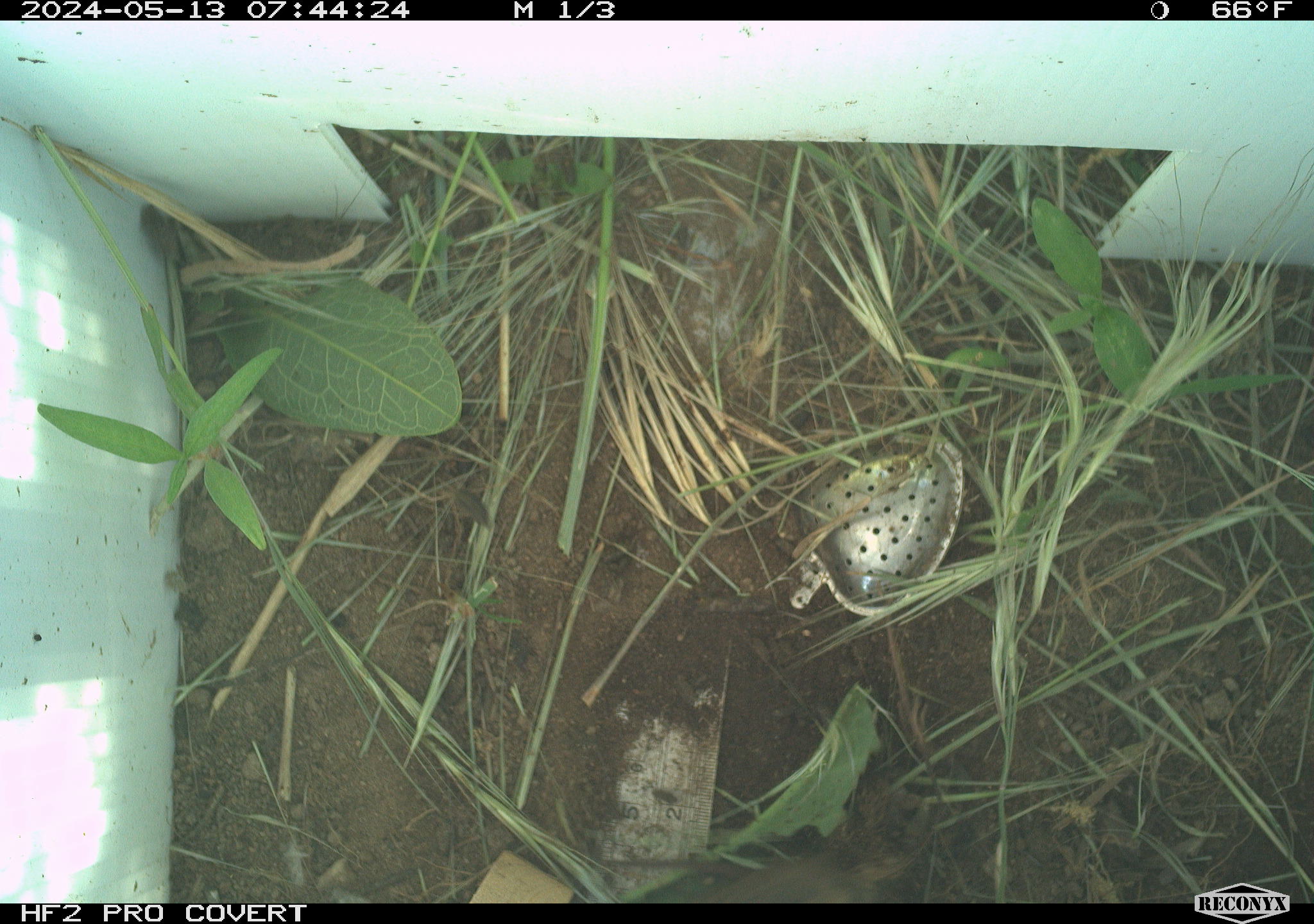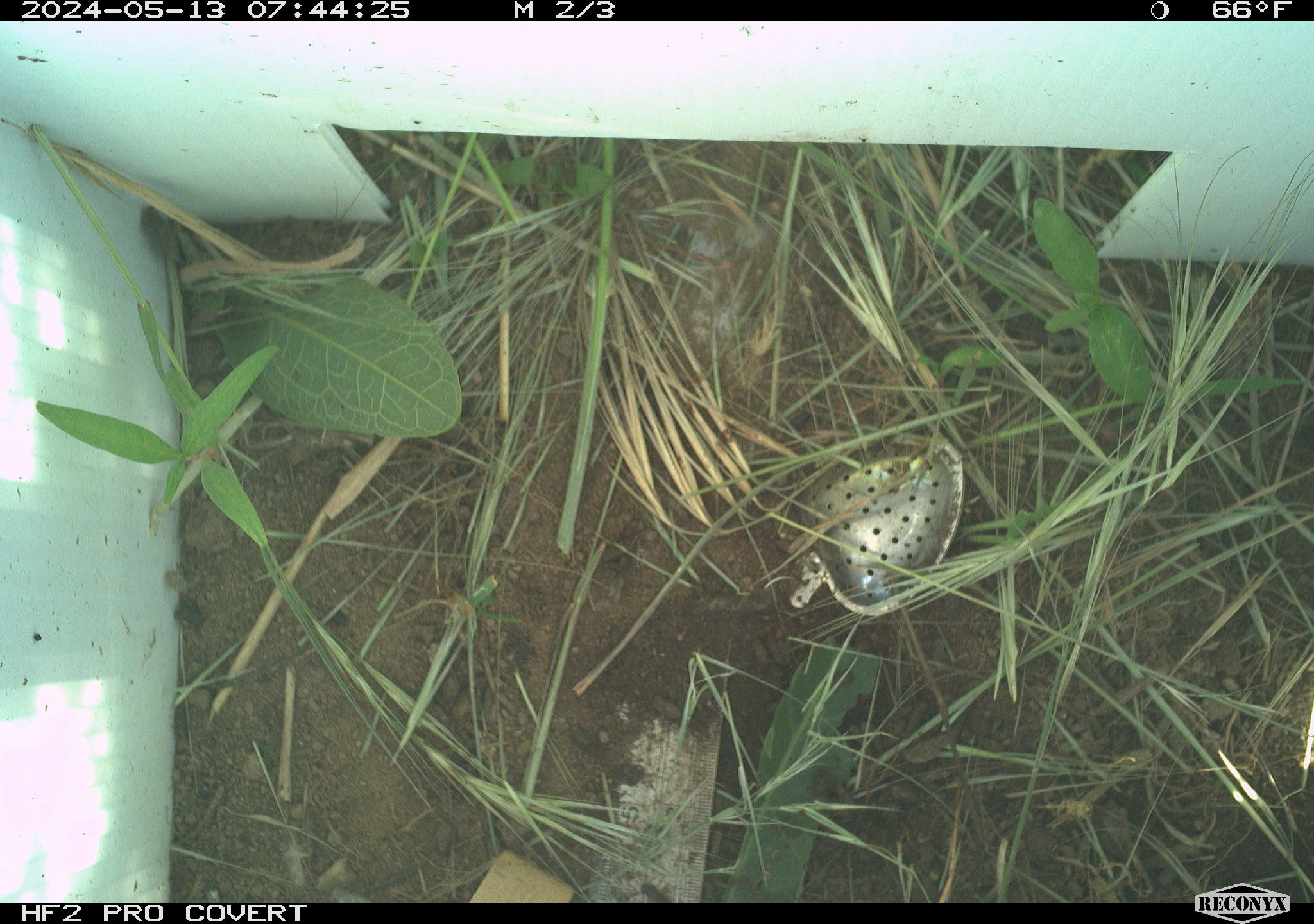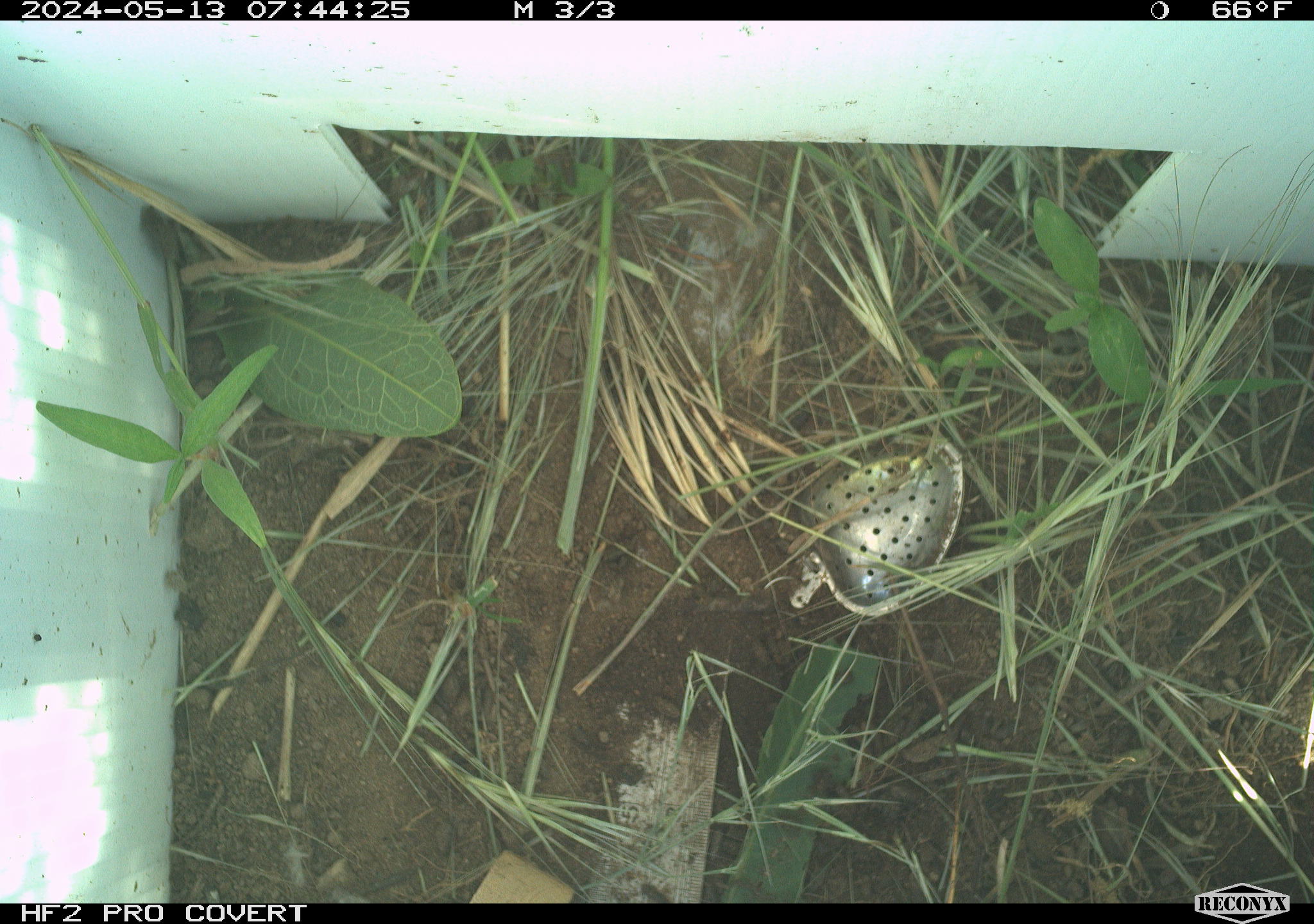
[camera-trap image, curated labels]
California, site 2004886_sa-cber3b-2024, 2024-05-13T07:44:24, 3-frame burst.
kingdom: Animalia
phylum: Chordata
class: Mammalia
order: Rodentia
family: Cricetidae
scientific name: Arvicolinae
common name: voles, lemmings, and muskrats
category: arvicolinae subfamily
Arvicolinae subfamily (voles, lemmings, and muskrats) (Arvicolinae).